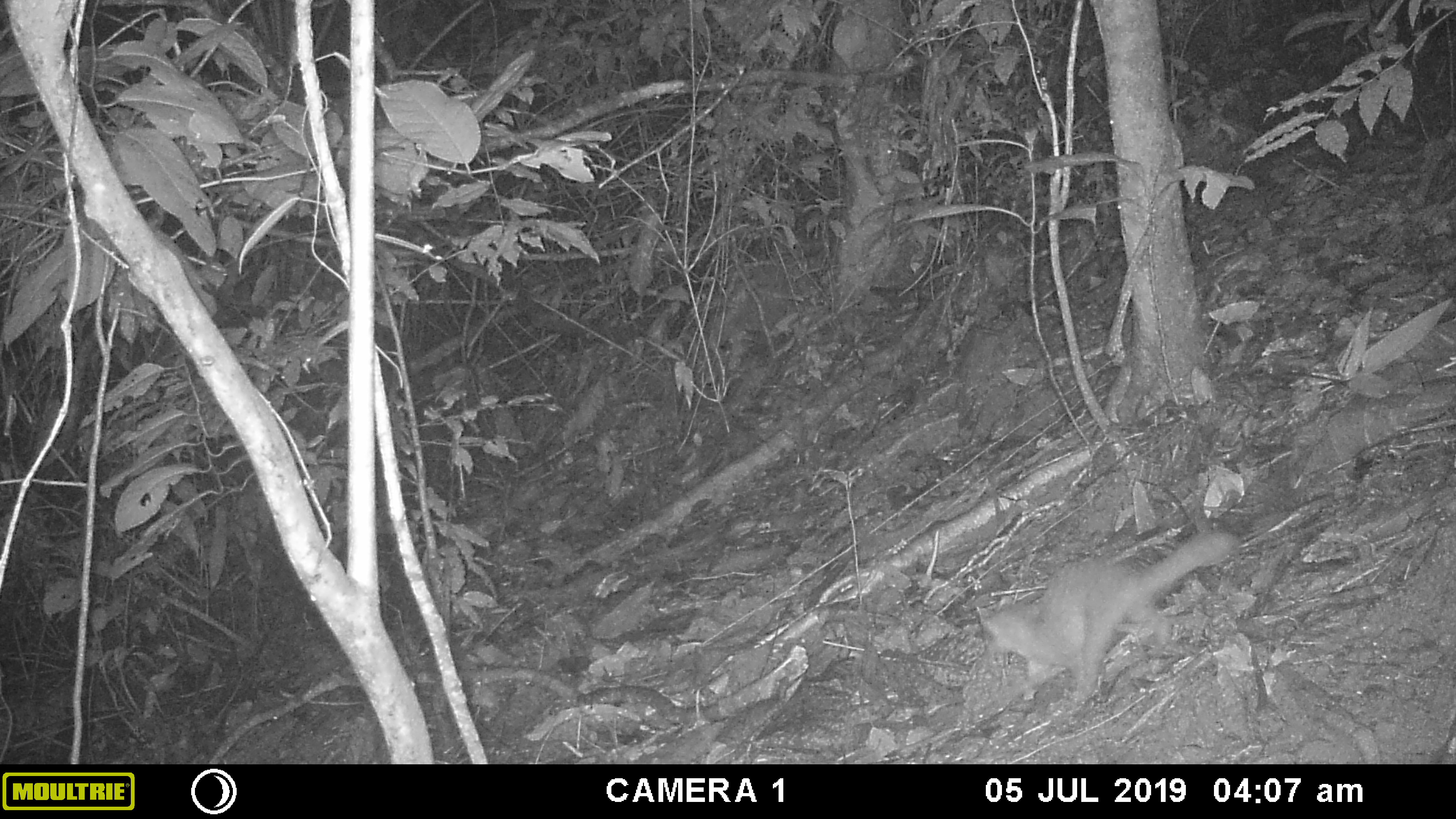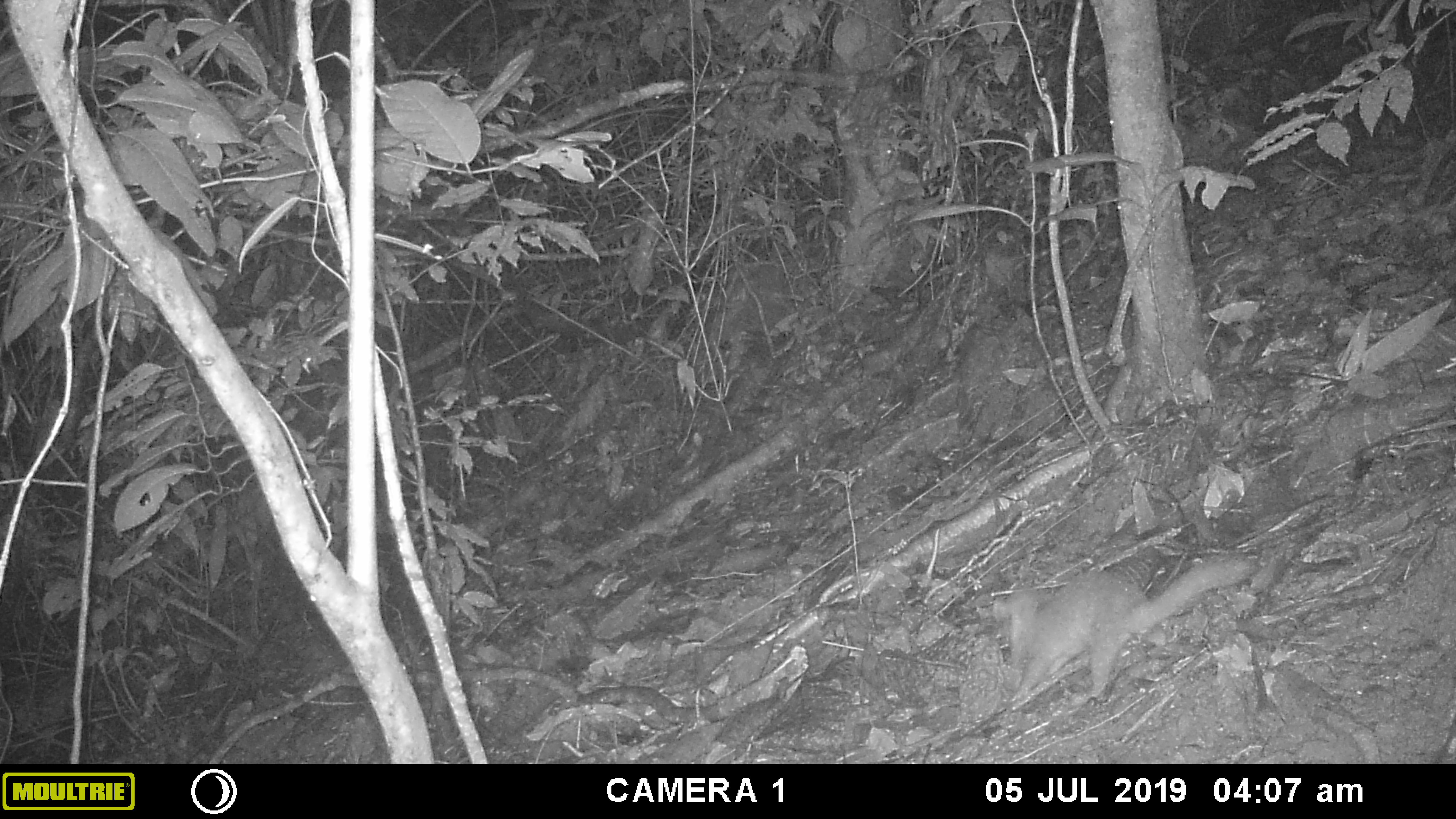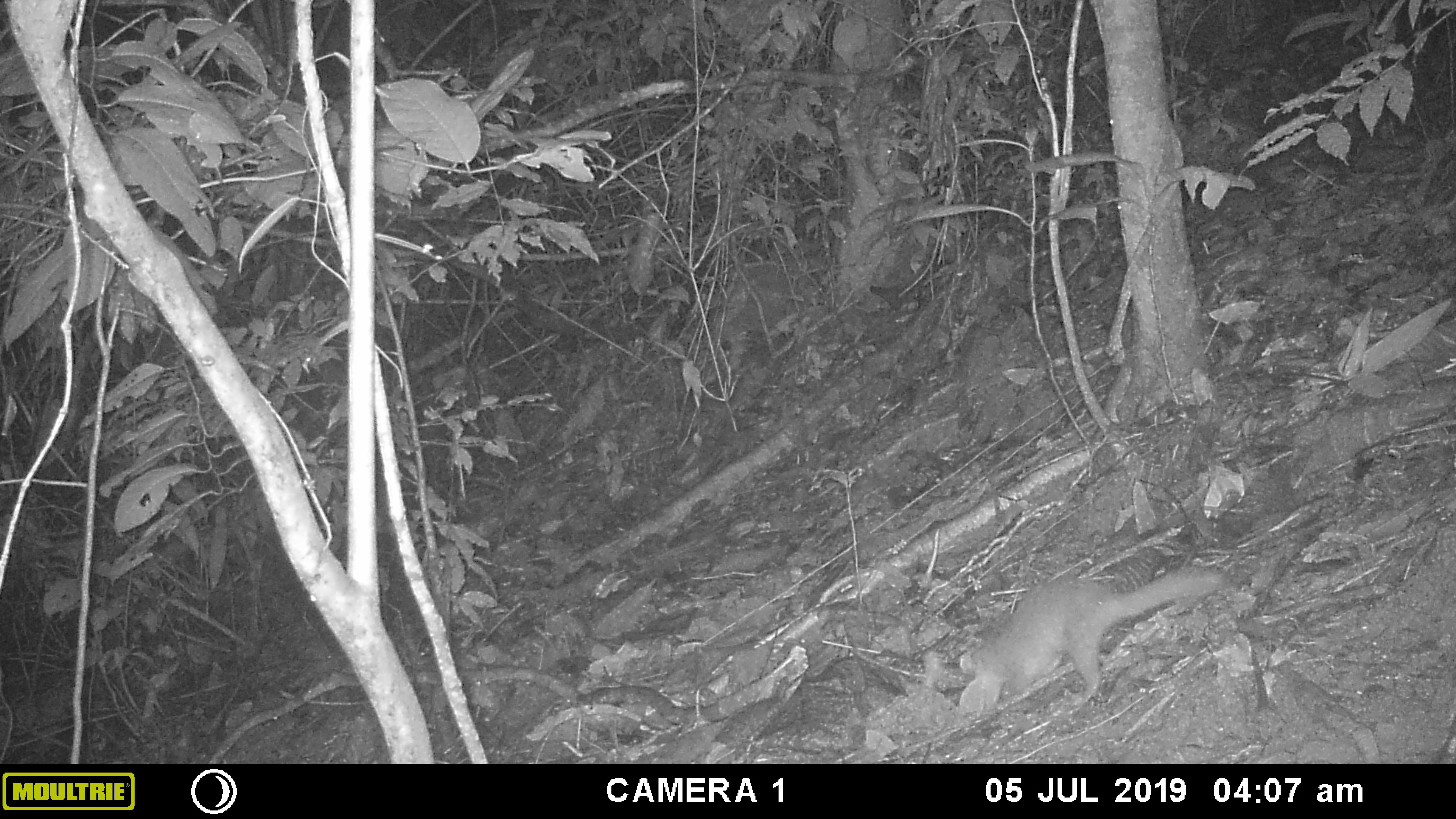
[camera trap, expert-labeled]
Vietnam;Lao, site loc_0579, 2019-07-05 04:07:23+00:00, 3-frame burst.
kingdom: Animalia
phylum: Chordata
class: Mammalia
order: Carnivora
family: Mustelidae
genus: Melogale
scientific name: Melogale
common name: ferret badger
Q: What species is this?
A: Ferret badger (Melogale).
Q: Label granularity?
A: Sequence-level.